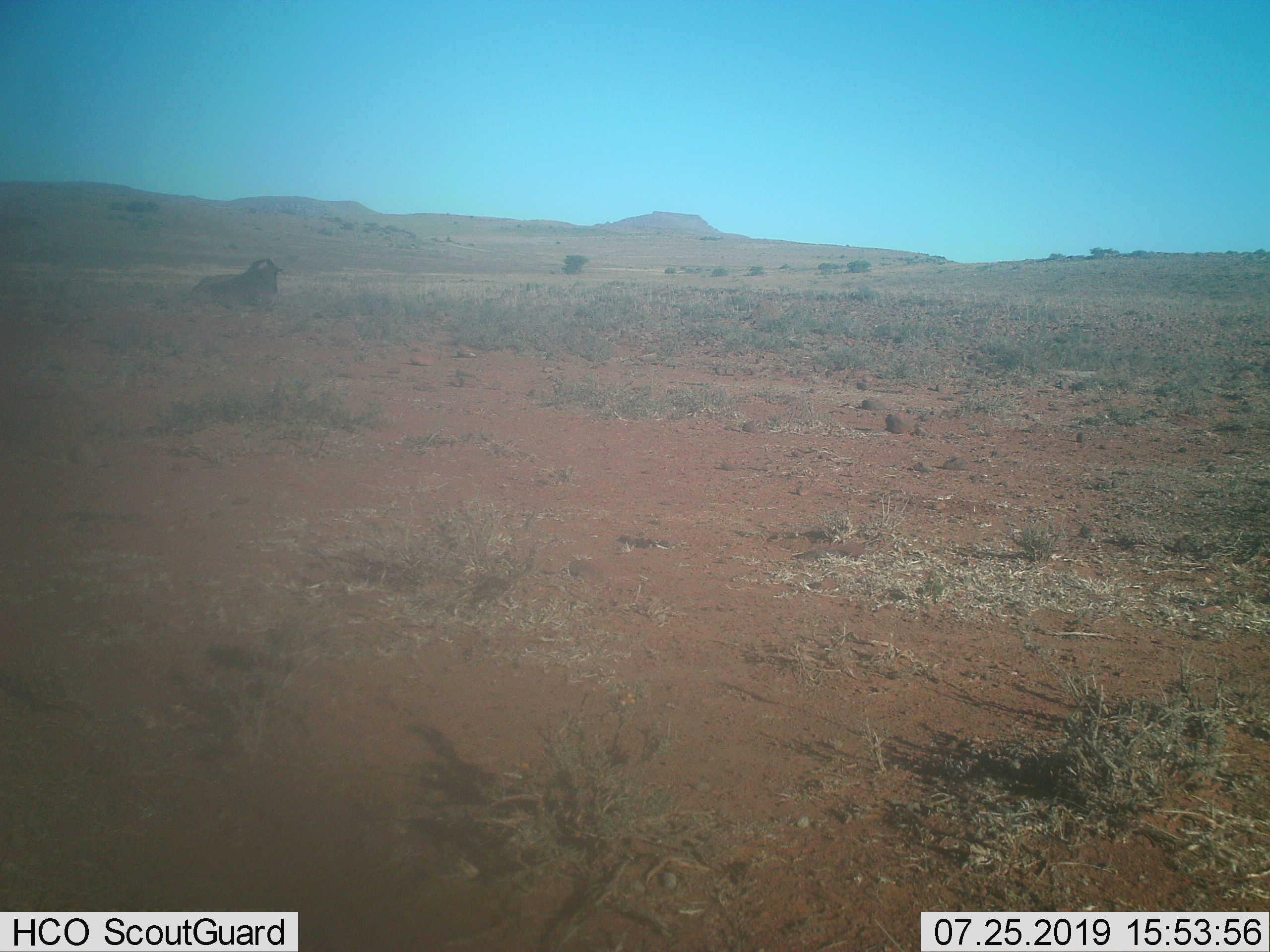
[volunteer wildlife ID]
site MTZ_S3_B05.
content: unidentified animal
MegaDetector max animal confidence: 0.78